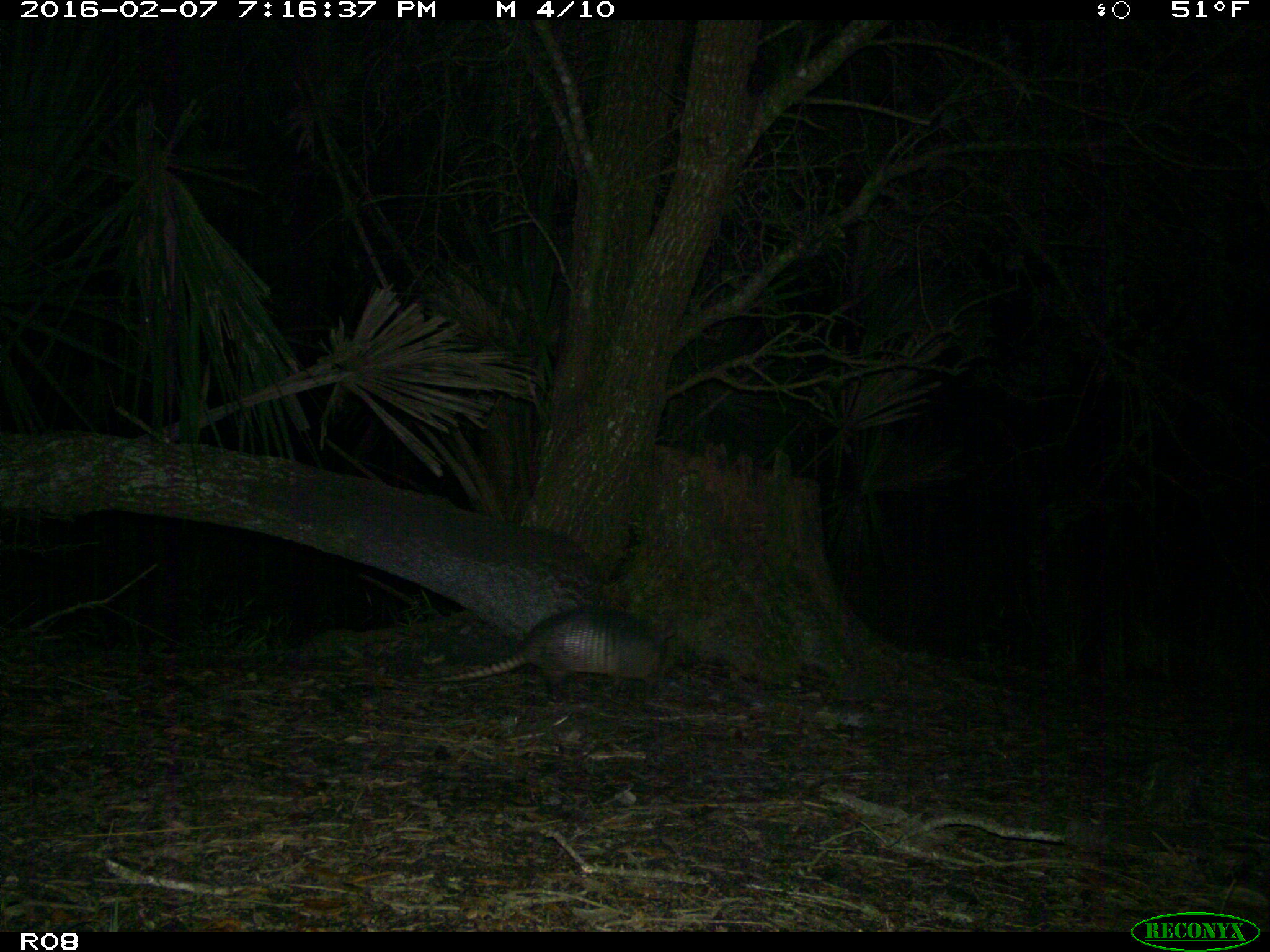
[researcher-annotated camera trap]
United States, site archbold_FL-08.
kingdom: Animalia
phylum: Chordata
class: Mammalia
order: Cingulata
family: Dasypodidae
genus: Dasypus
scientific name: Dasypus novemcinctus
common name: nine-banded armadillo